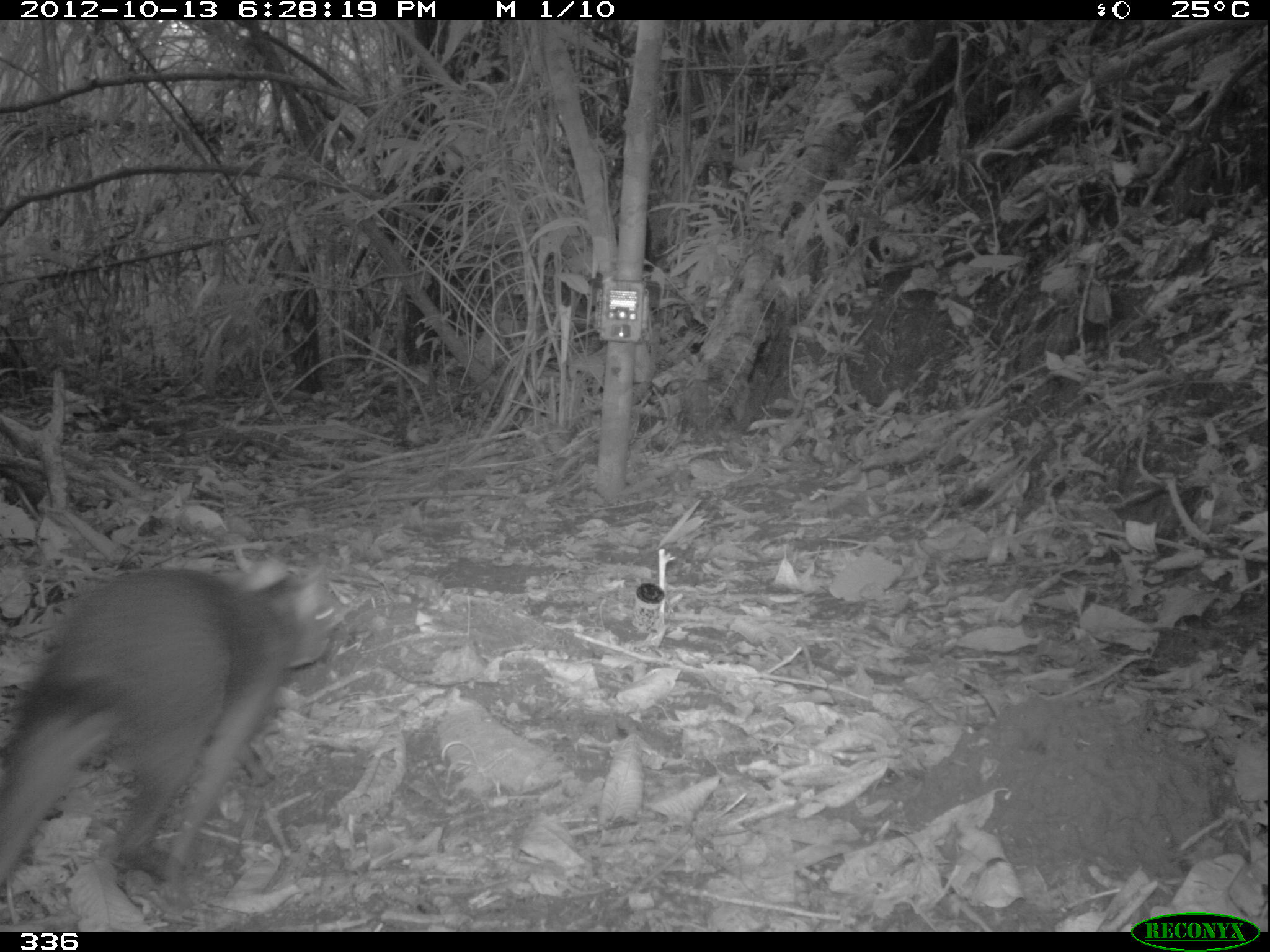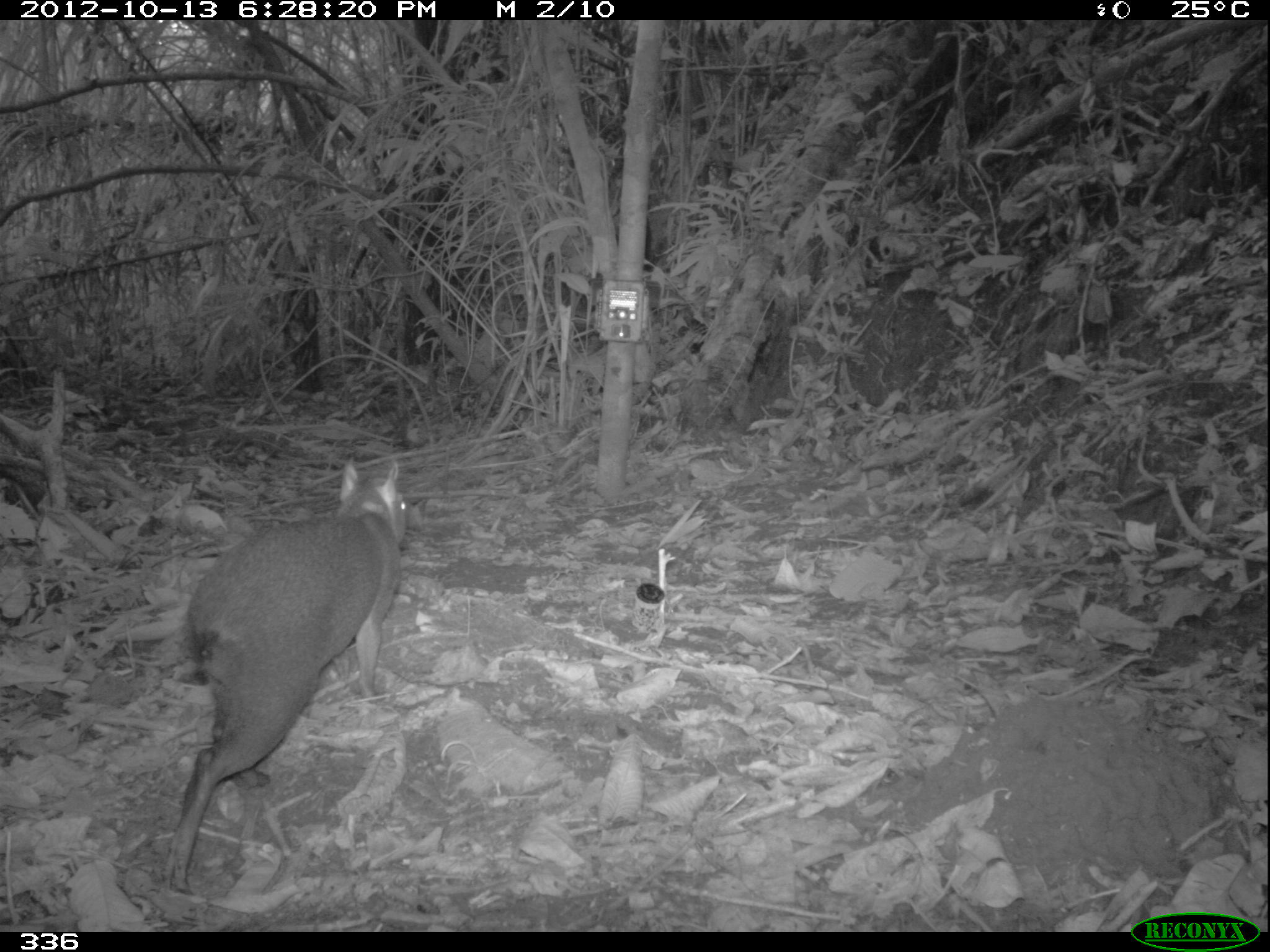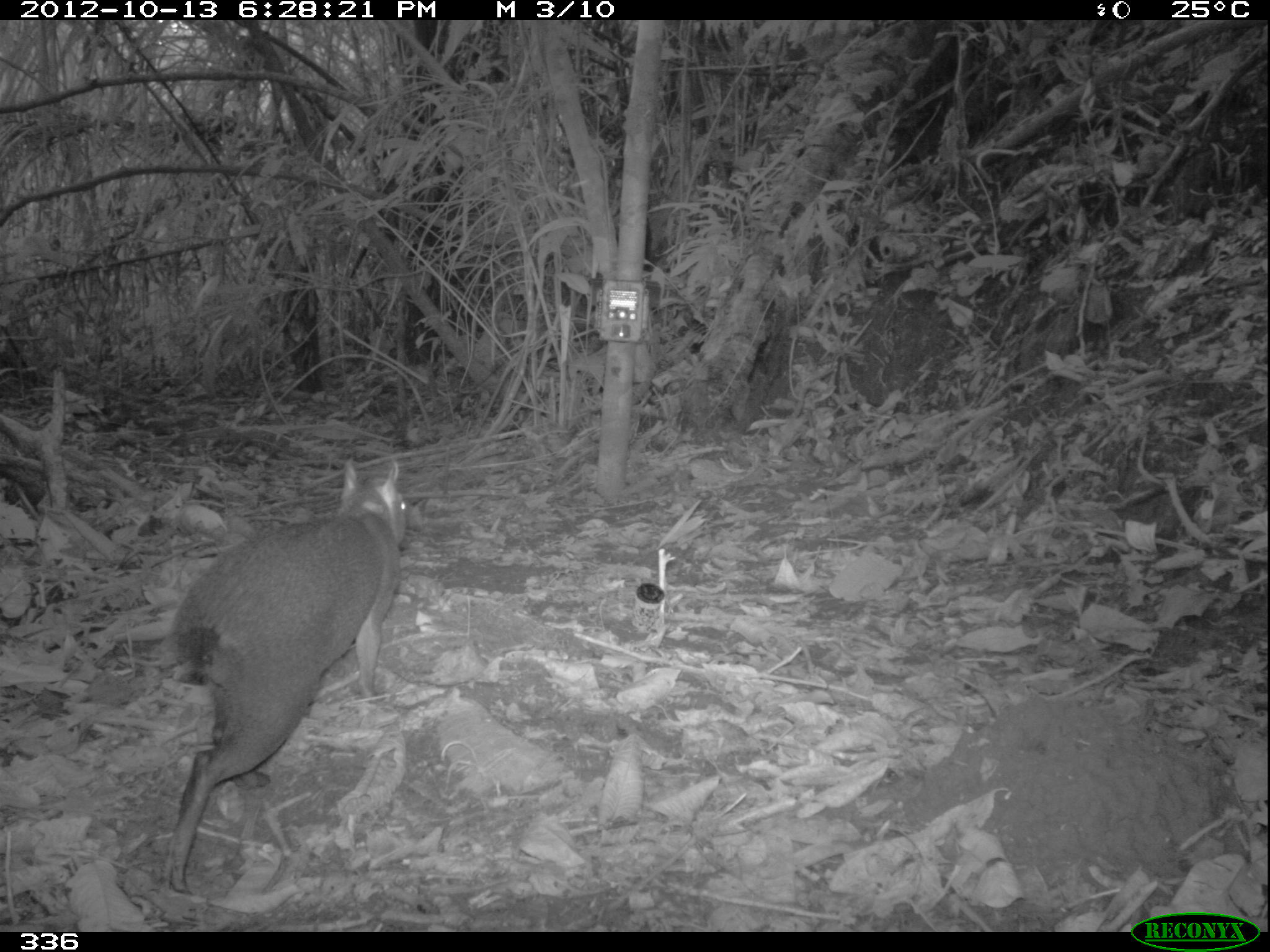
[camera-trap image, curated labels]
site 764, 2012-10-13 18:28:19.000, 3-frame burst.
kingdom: Animalia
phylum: Chordata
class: Mammalia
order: Rodentia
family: Dasyproctidae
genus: Dasyprocta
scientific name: Dasyprocta punctata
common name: central american agouti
Dasyprocta punctata (central american agouti).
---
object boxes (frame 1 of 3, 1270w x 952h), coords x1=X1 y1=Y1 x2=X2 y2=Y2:
dasyprocta punctata: x1=0 y1=562 x2=345 y2=892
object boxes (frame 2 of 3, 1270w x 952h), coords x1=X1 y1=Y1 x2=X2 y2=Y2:
dasyprocta punctata: x1=163 y1=459 x2=408 y2=890